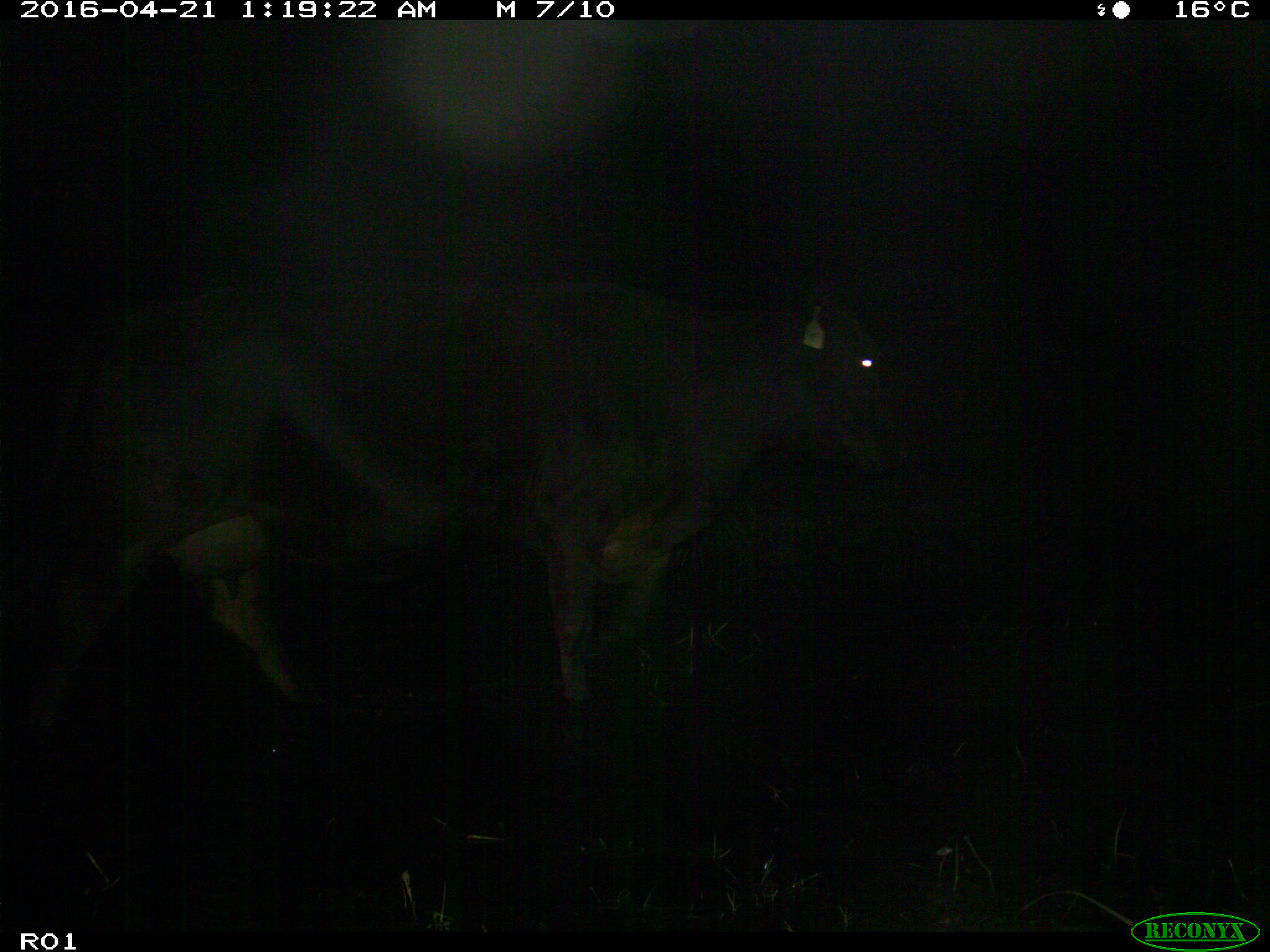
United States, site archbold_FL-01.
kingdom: Animalia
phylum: Chordata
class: Mammalia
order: Artiodactyla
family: Bovidae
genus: Bos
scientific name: Bos taurus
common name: domestic cow